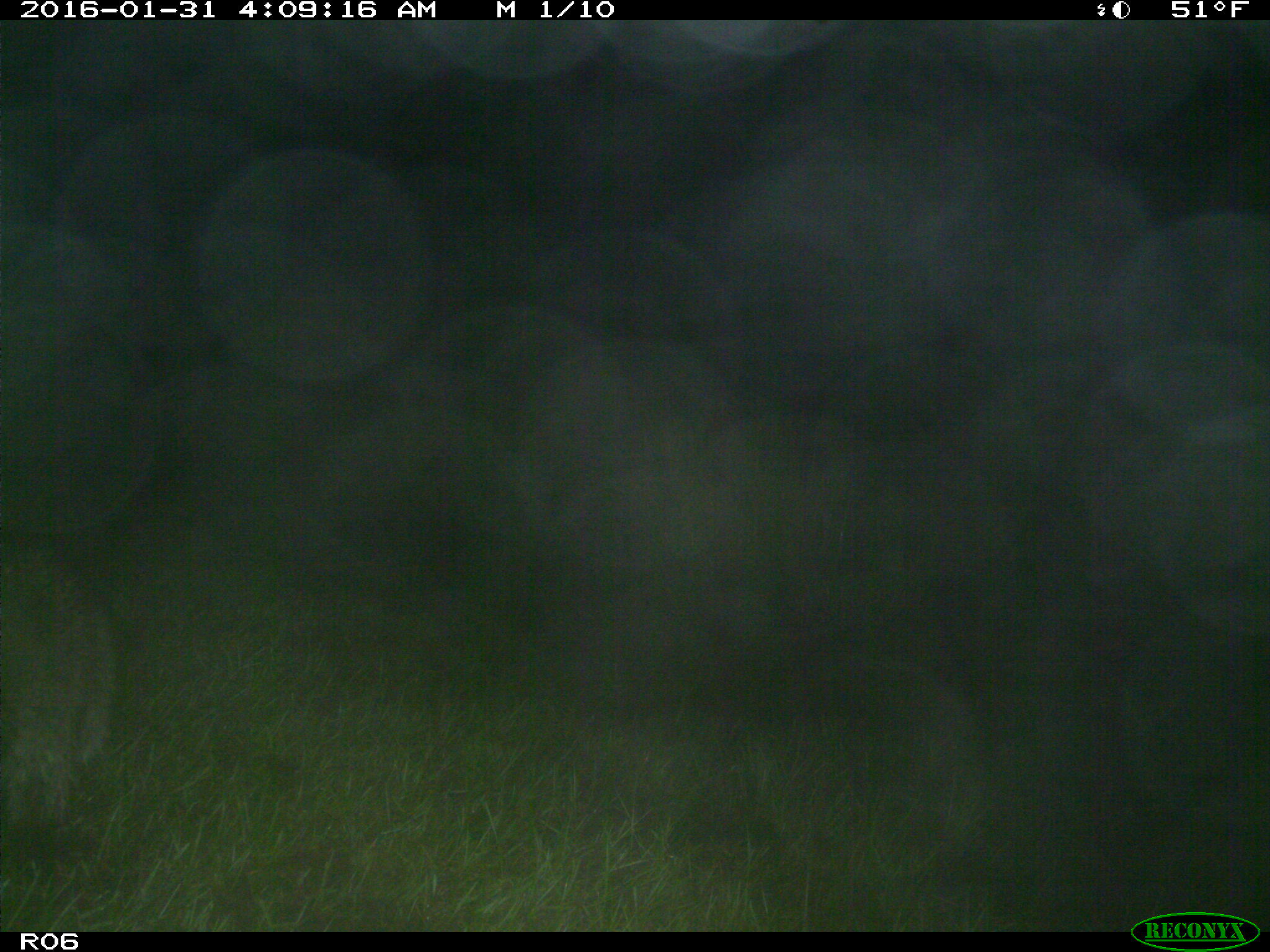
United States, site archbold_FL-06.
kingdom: Animalia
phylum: Chordata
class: Mammalia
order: Carnivora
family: Procyonidae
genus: Procyon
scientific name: Procyon lotor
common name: common raccoon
Procyon lotor (common raccoon).